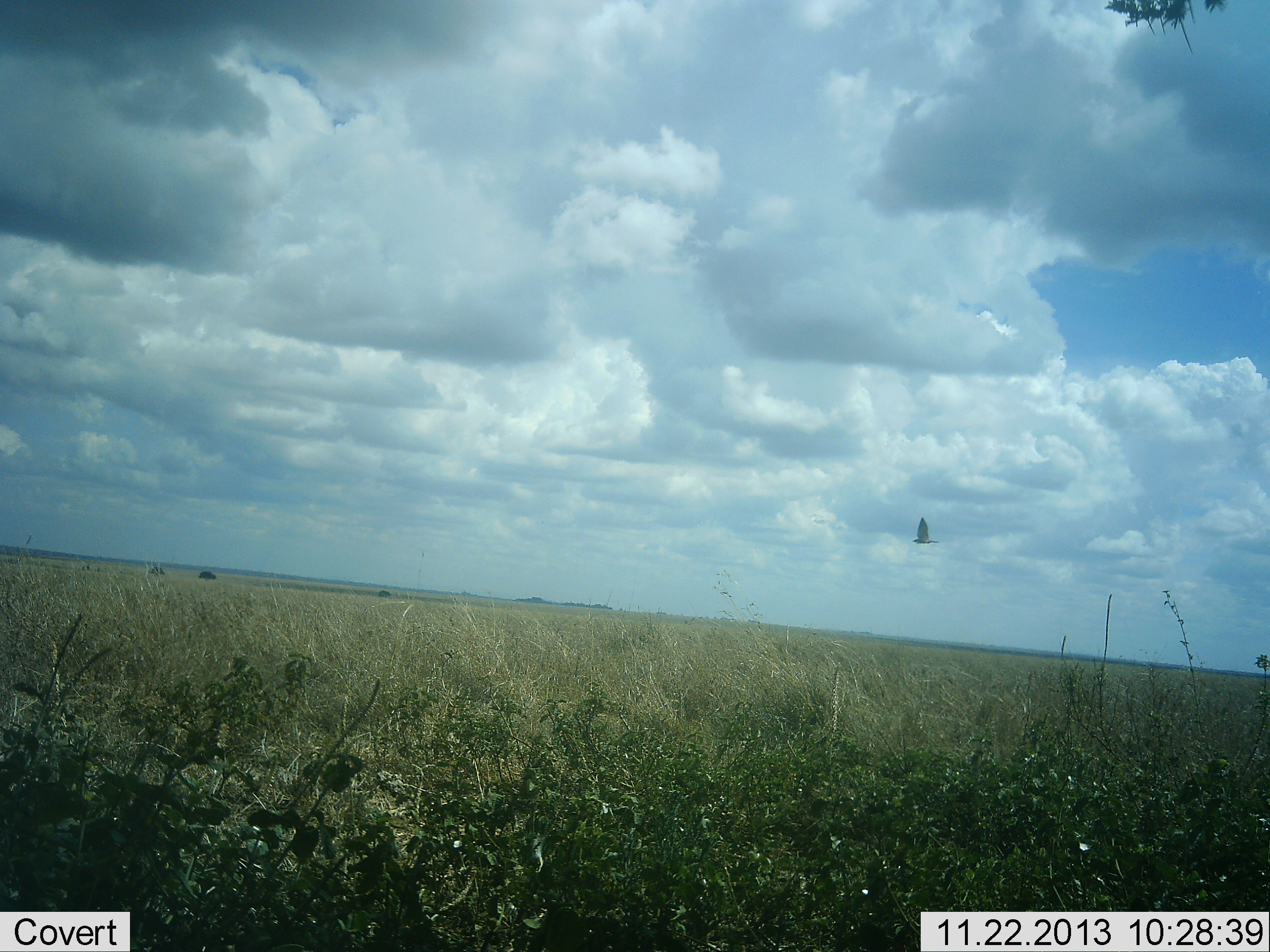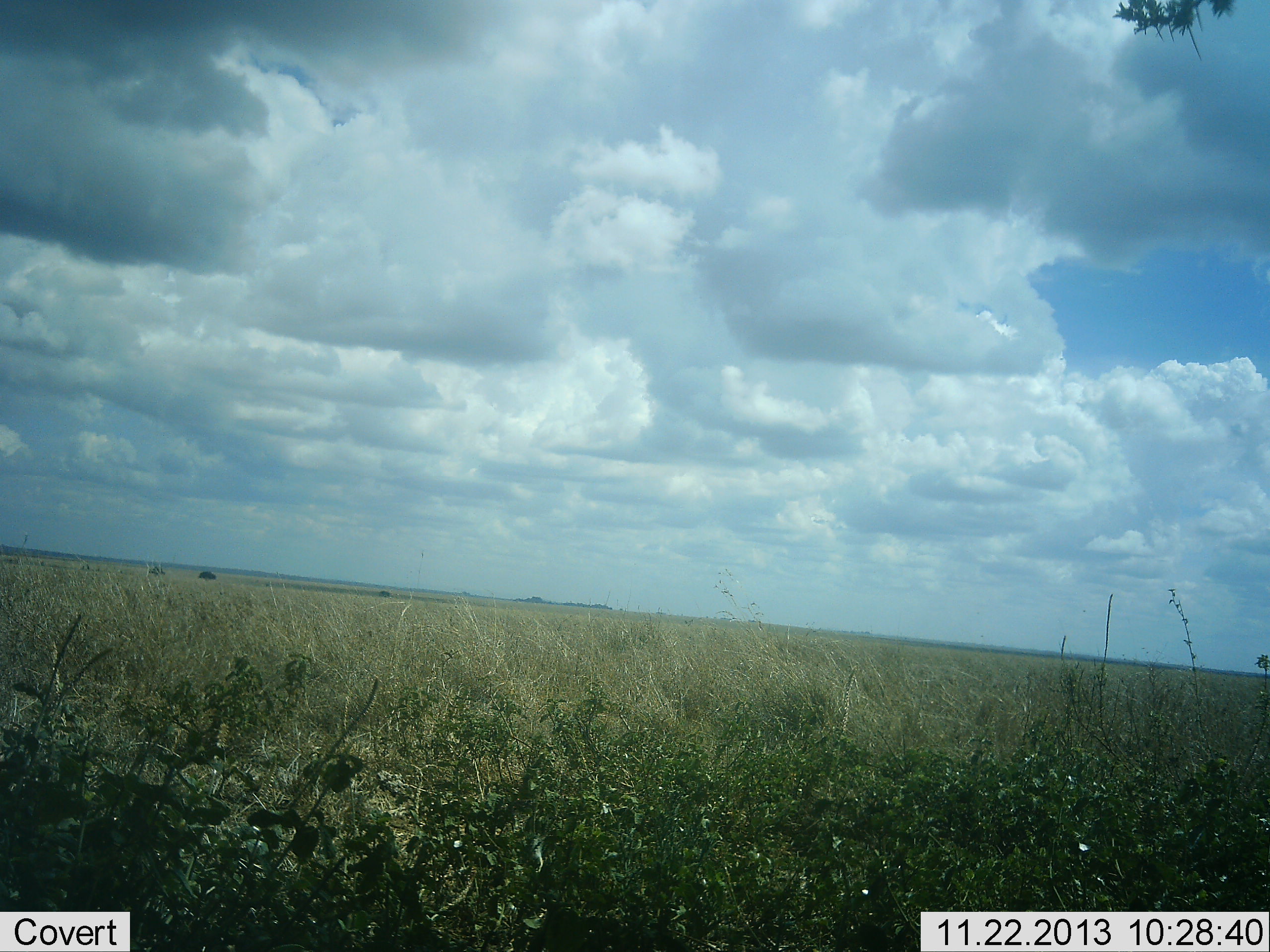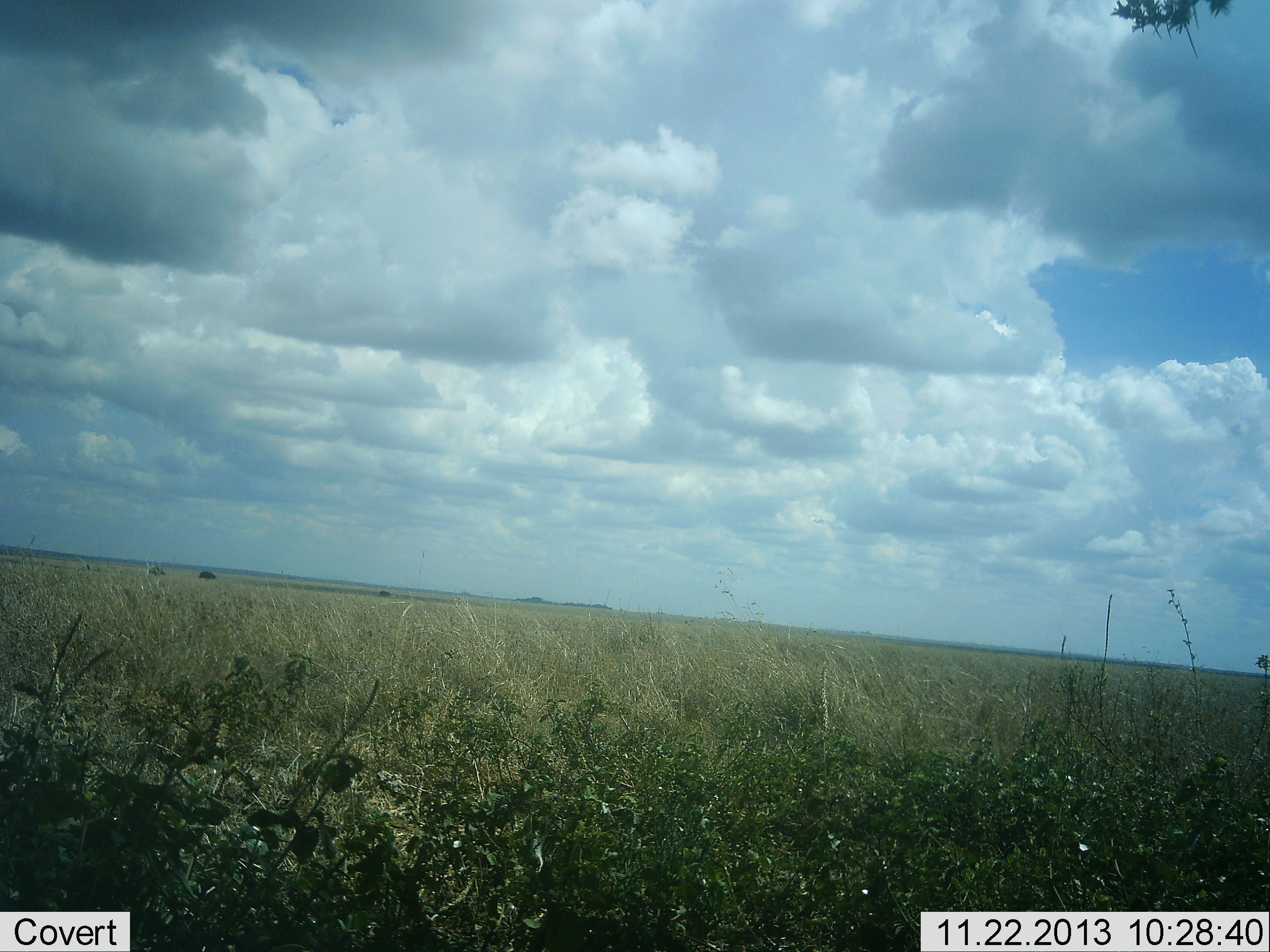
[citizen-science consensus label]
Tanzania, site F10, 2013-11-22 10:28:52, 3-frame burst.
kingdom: Animalia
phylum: Chordata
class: Aves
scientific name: Aves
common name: bird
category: otherbird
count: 1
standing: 0%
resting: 0%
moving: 100%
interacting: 0%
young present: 0%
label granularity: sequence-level